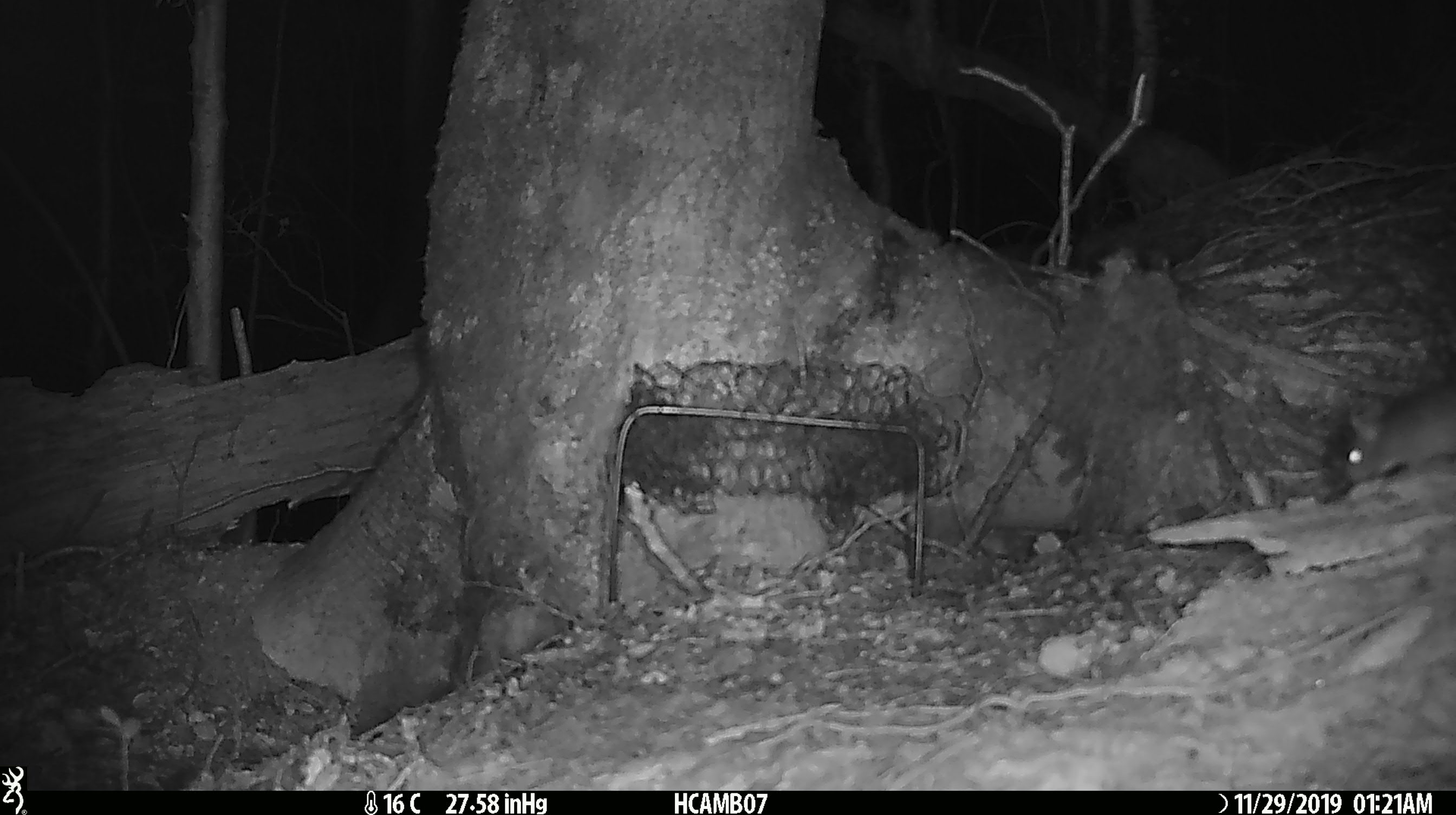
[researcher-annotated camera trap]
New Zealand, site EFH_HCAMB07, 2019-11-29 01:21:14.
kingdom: Animalia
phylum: Chordata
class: Mammalia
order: Rodentia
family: Muridae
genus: Mus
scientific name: Mus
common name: mouse